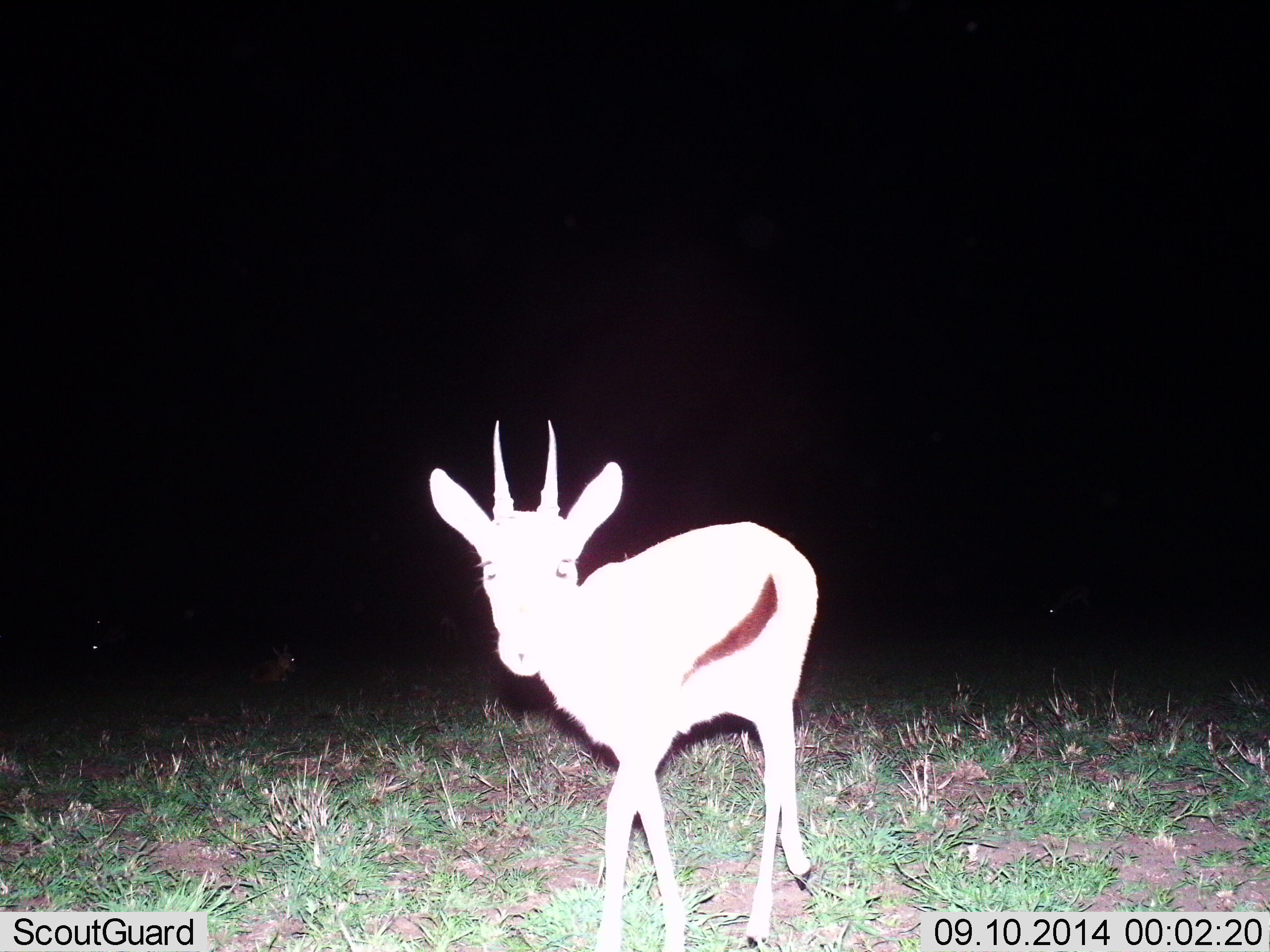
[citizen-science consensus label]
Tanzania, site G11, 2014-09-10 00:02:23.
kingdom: Animalia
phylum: Chordata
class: Mammalia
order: Artiodactyla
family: Bovidae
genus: Eudorcas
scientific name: Eudorcas thomsonii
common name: thomson's gazelle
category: gazellethomsons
Gazellethomsons (thomson's gazelle) (Eudorcas thomsonii), count 1. Behavior (volunteer vote fractions): standing 70%, resting 10%, moving 30%, interacting 10%. Young present (vote fraction): 0%. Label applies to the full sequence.